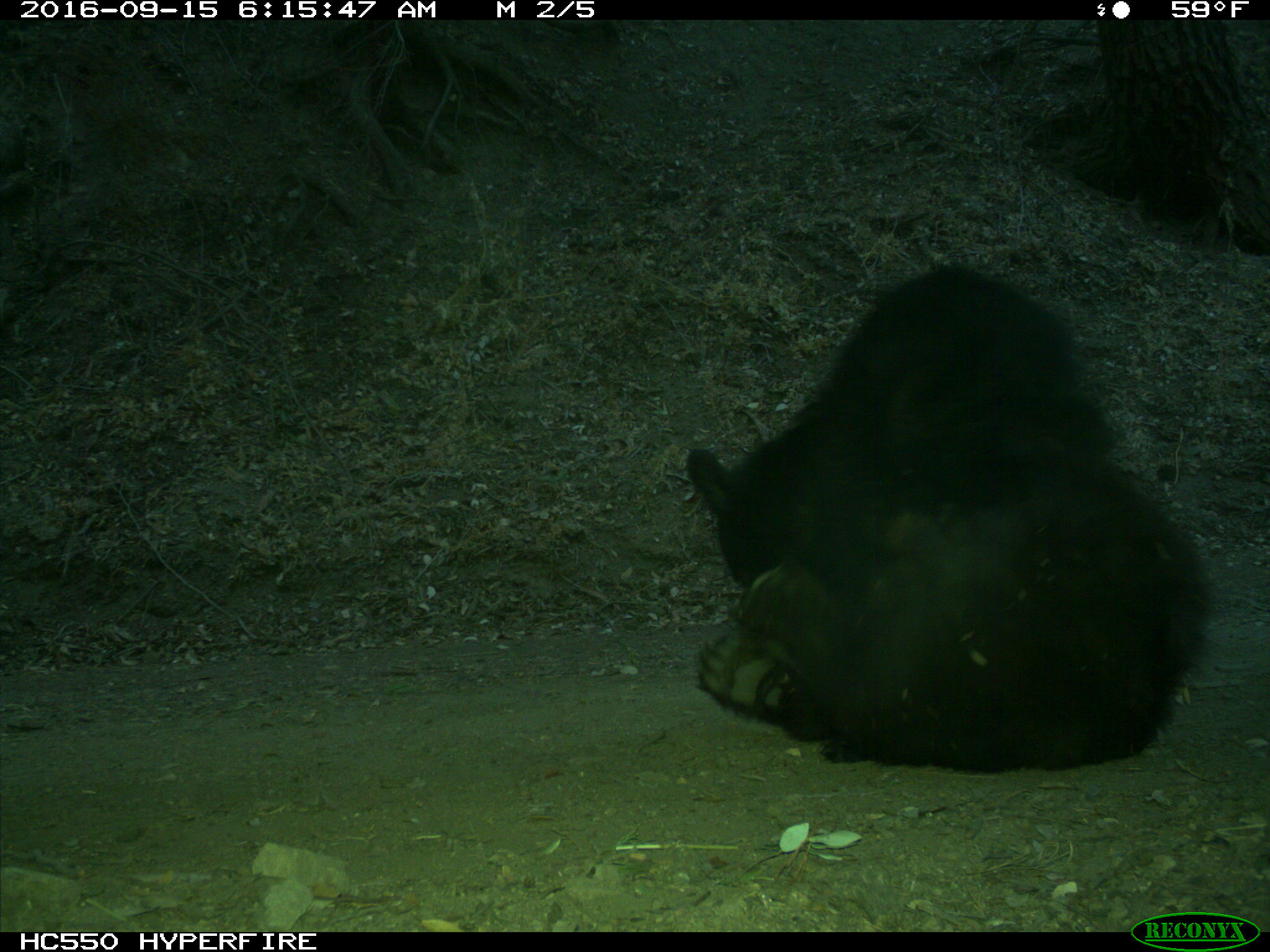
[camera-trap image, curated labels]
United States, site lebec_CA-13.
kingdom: Animalia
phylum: Chordata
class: Mammalia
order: Carnivora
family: Ursidae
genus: Ursus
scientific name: Ursus americanus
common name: american black bear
Ursus americanus (american black bear).